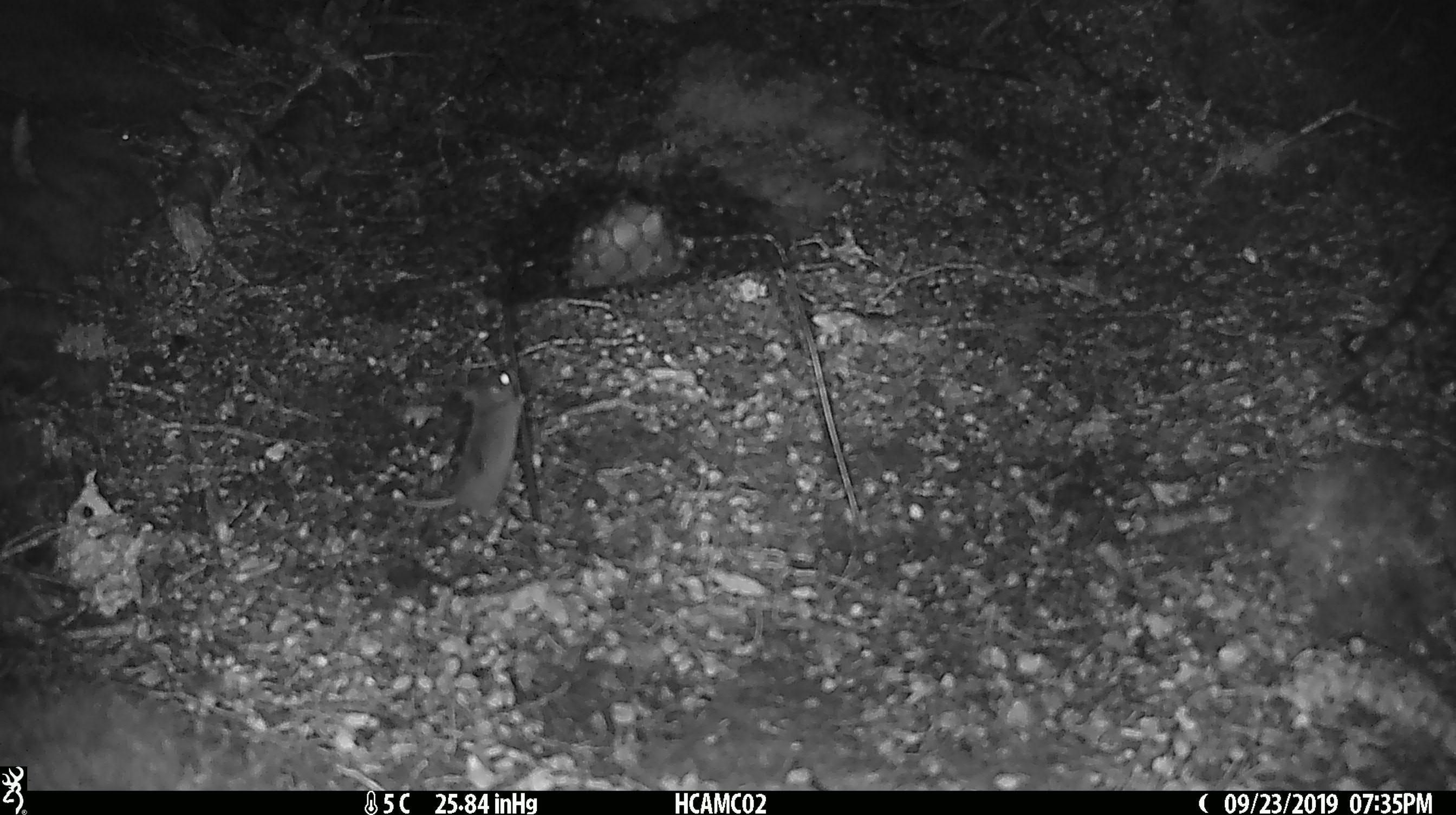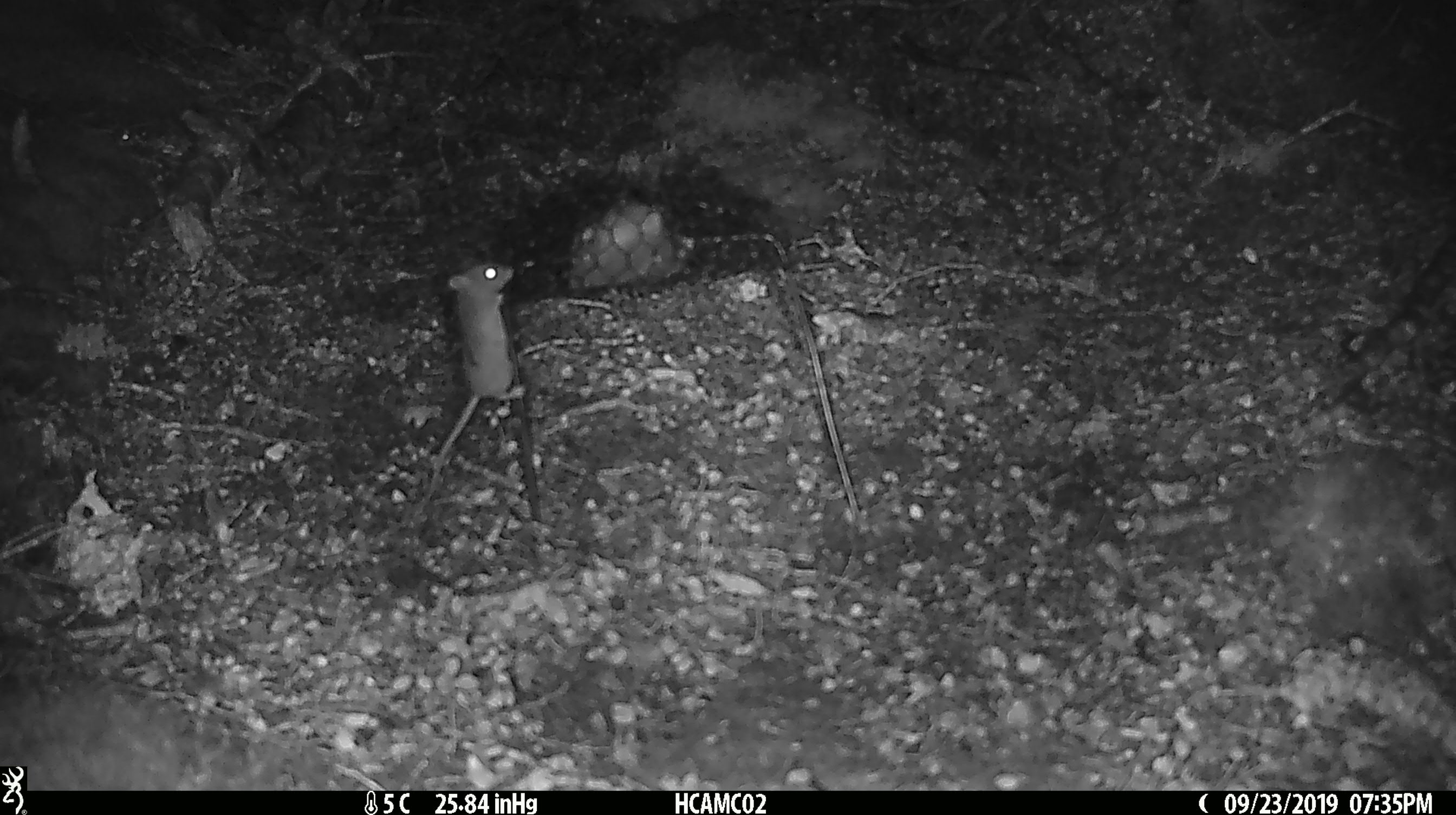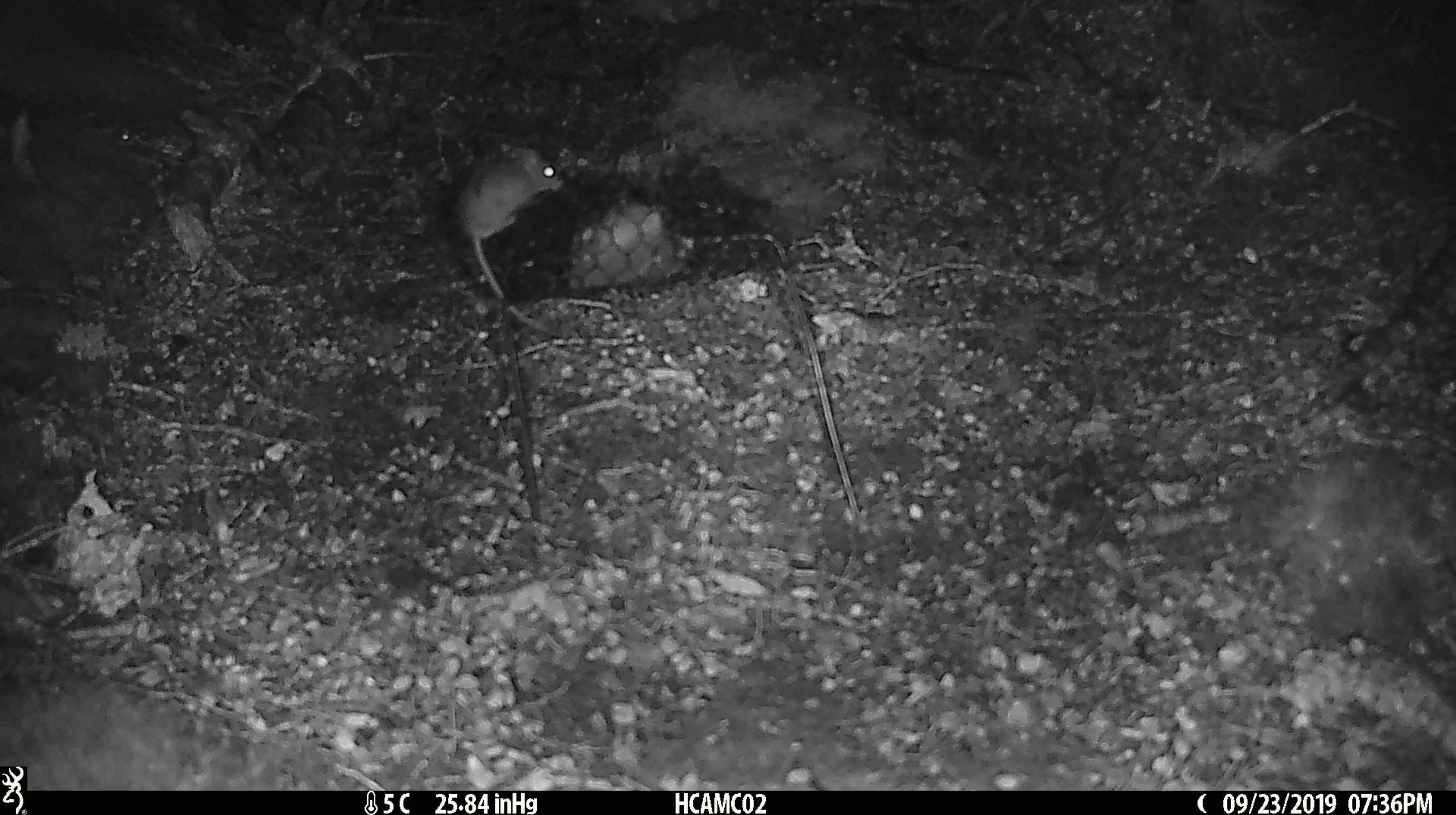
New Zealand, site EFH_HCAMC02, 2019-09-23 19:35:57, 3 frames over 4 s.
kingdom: Animalia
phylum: Chordata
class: Mammalia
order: Rodentia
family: Muridae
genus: Mus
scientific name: Mus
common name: mouse